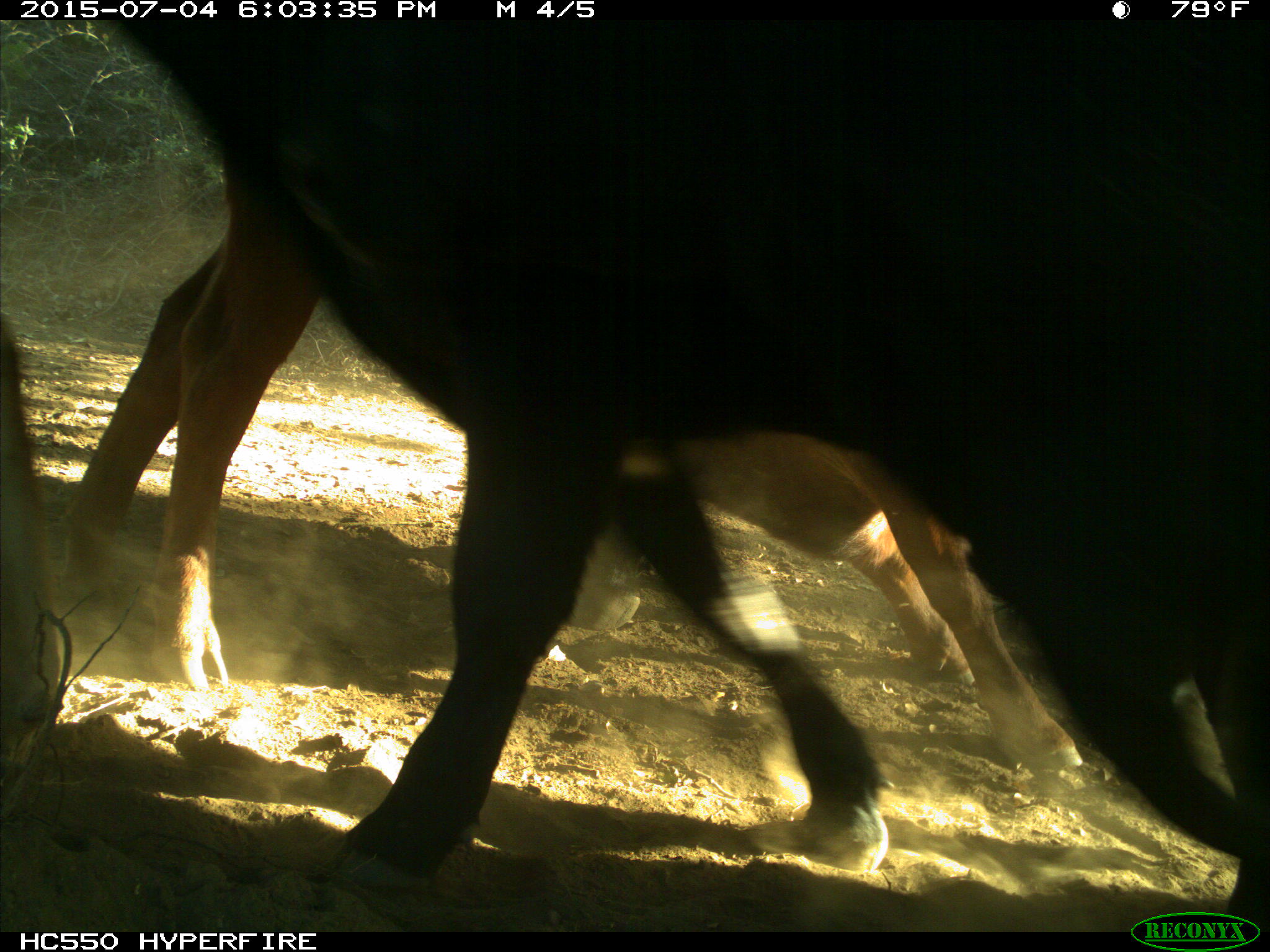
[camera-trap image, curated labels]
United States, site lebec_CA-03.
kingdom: Animalia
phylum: Chordata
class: Mammalia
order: Artiodactyla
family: Bovidae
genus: Bos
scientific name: Bos taurus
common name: domestic cow